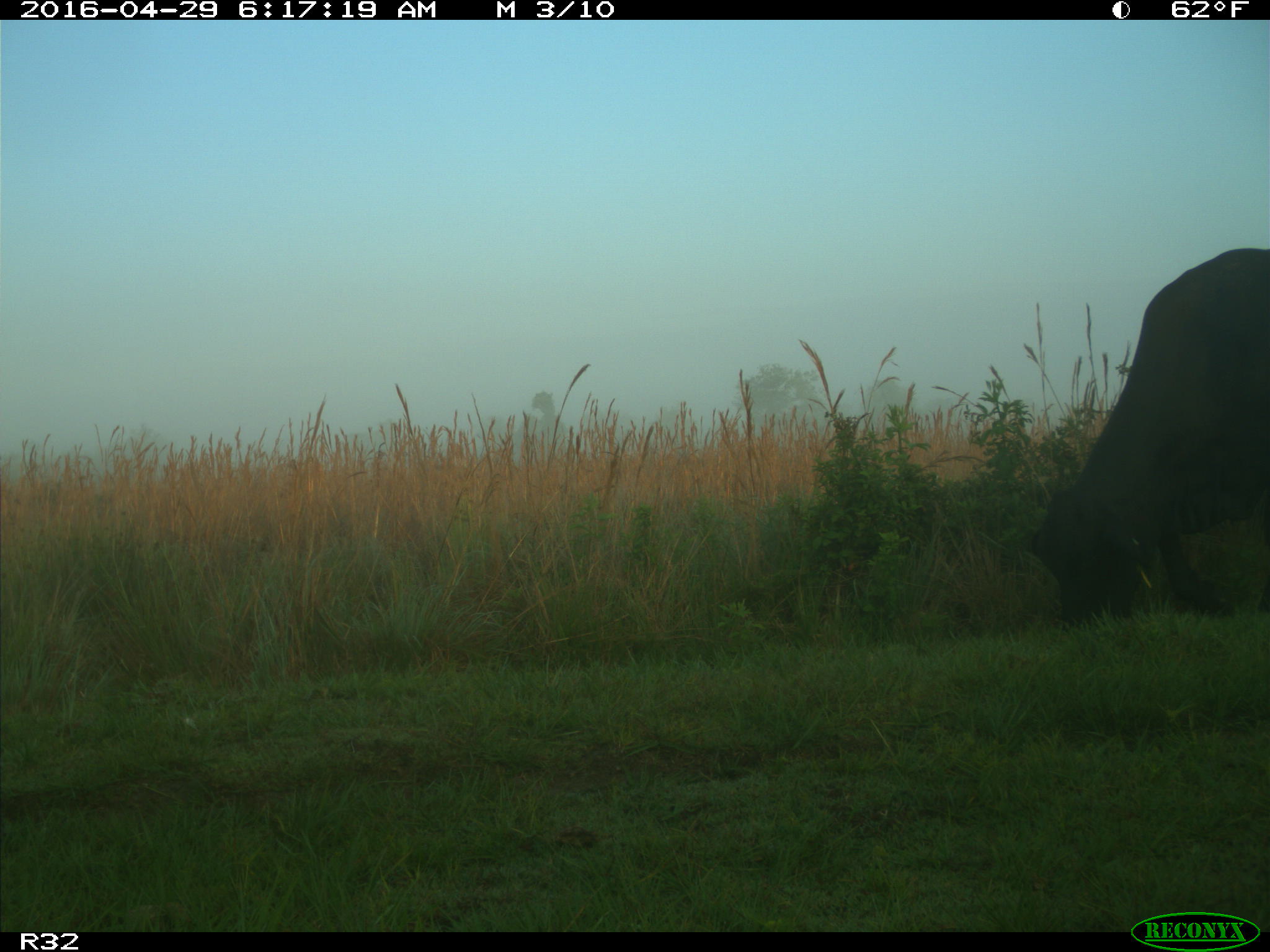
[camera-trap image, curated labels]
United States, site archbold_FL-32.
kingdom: Animalia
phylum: Chordata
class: Mammalia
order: Artiodactyla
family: Bovidae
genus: Bos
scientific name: Bos taurus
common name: domestic cow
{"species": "Bos taurus (domestic cow)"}